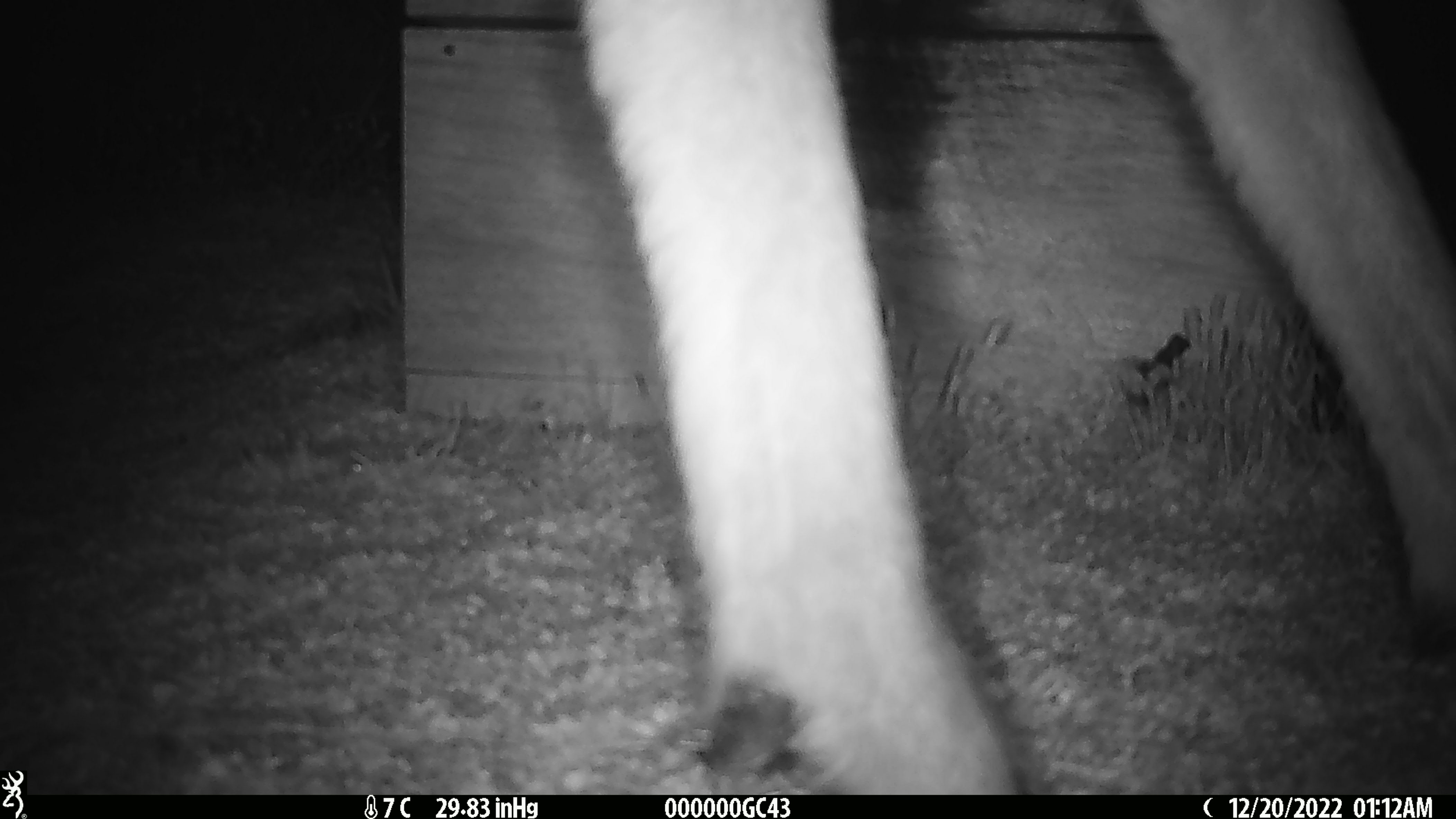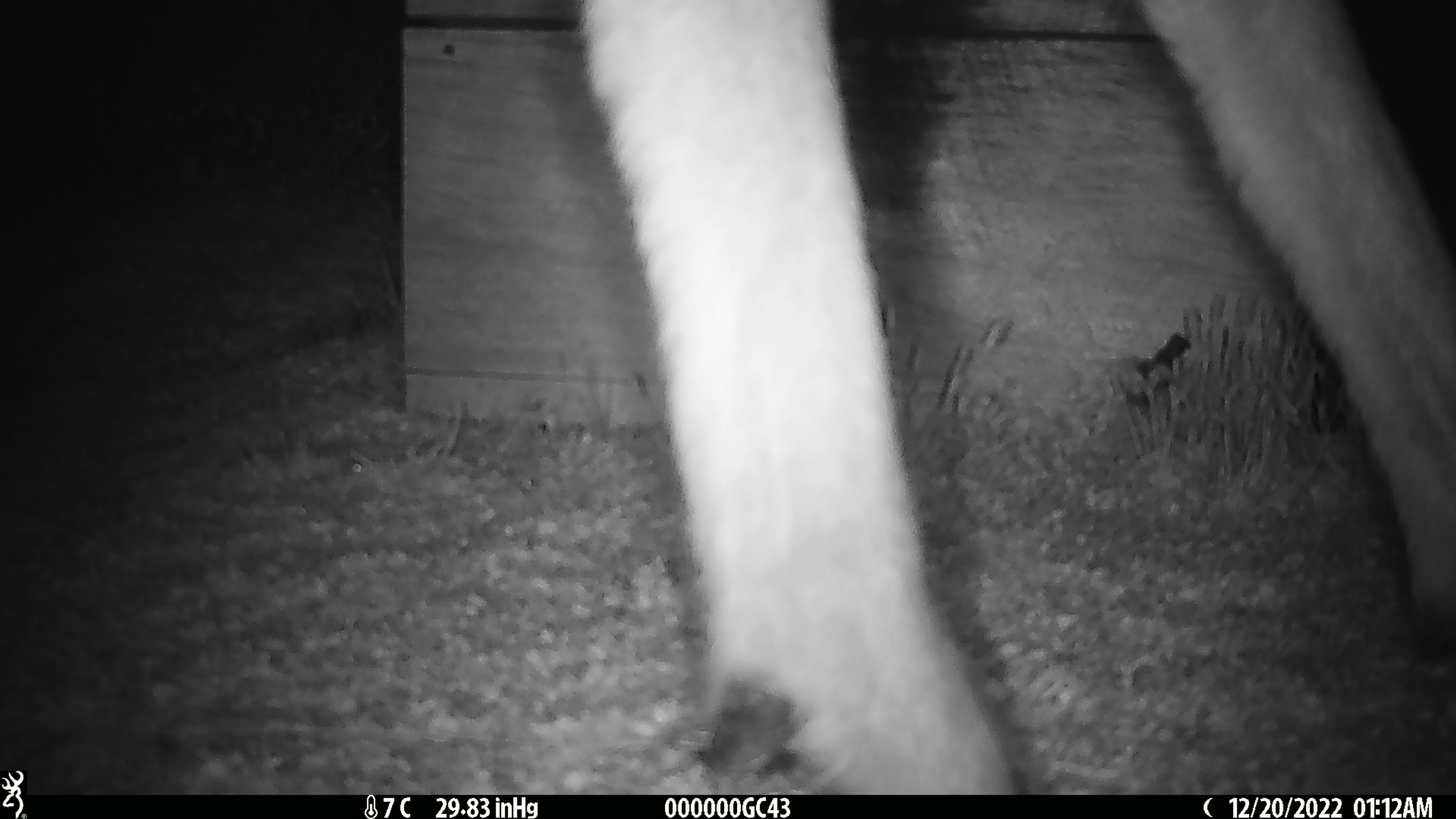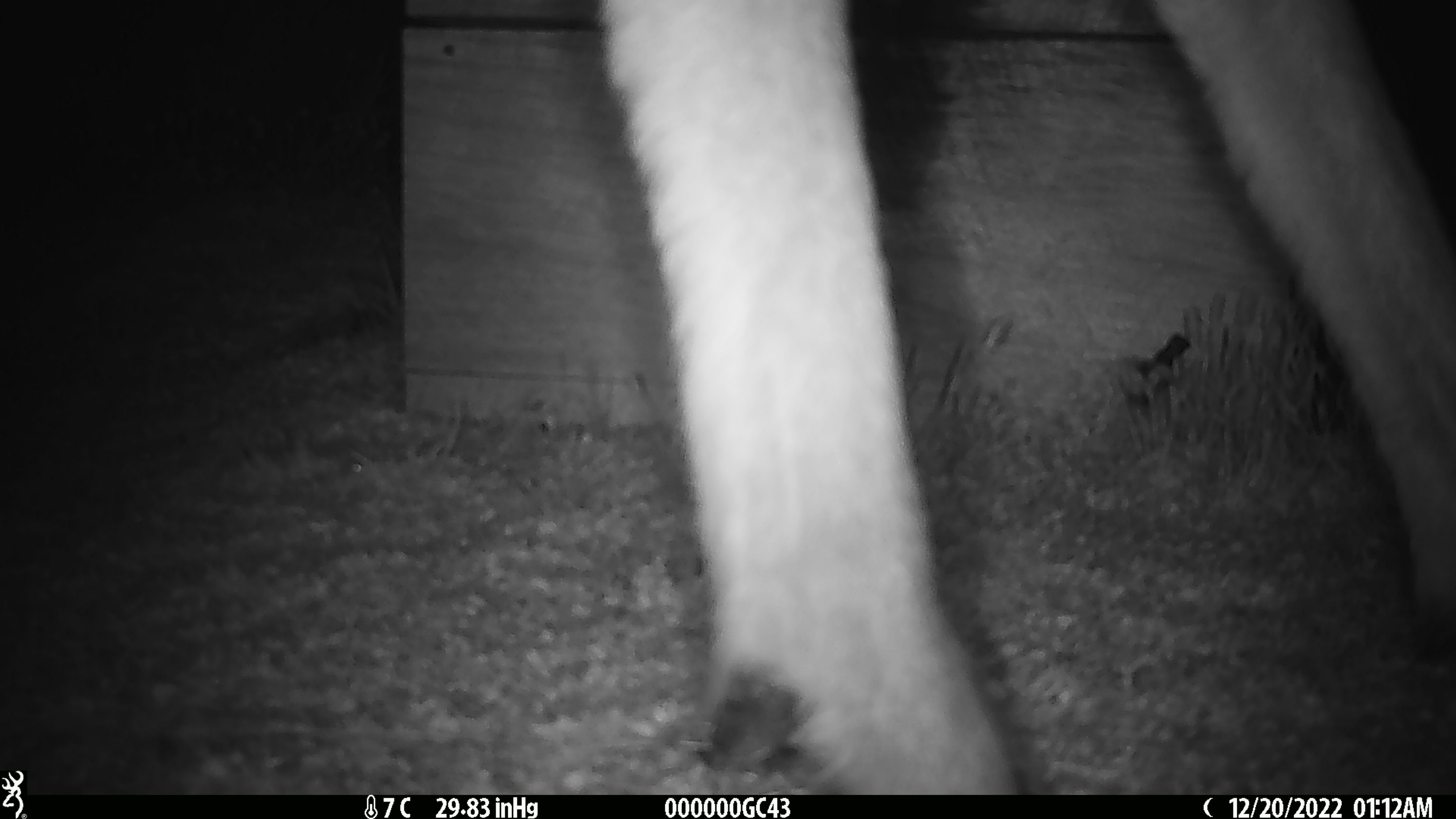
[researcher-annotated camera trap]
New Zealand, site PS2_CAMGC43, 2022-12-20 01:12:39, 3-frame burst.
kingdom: Animalia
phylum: Chordata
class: Mammalia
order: Artiodactyla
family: Cervidae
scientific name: Cervidae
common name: deer